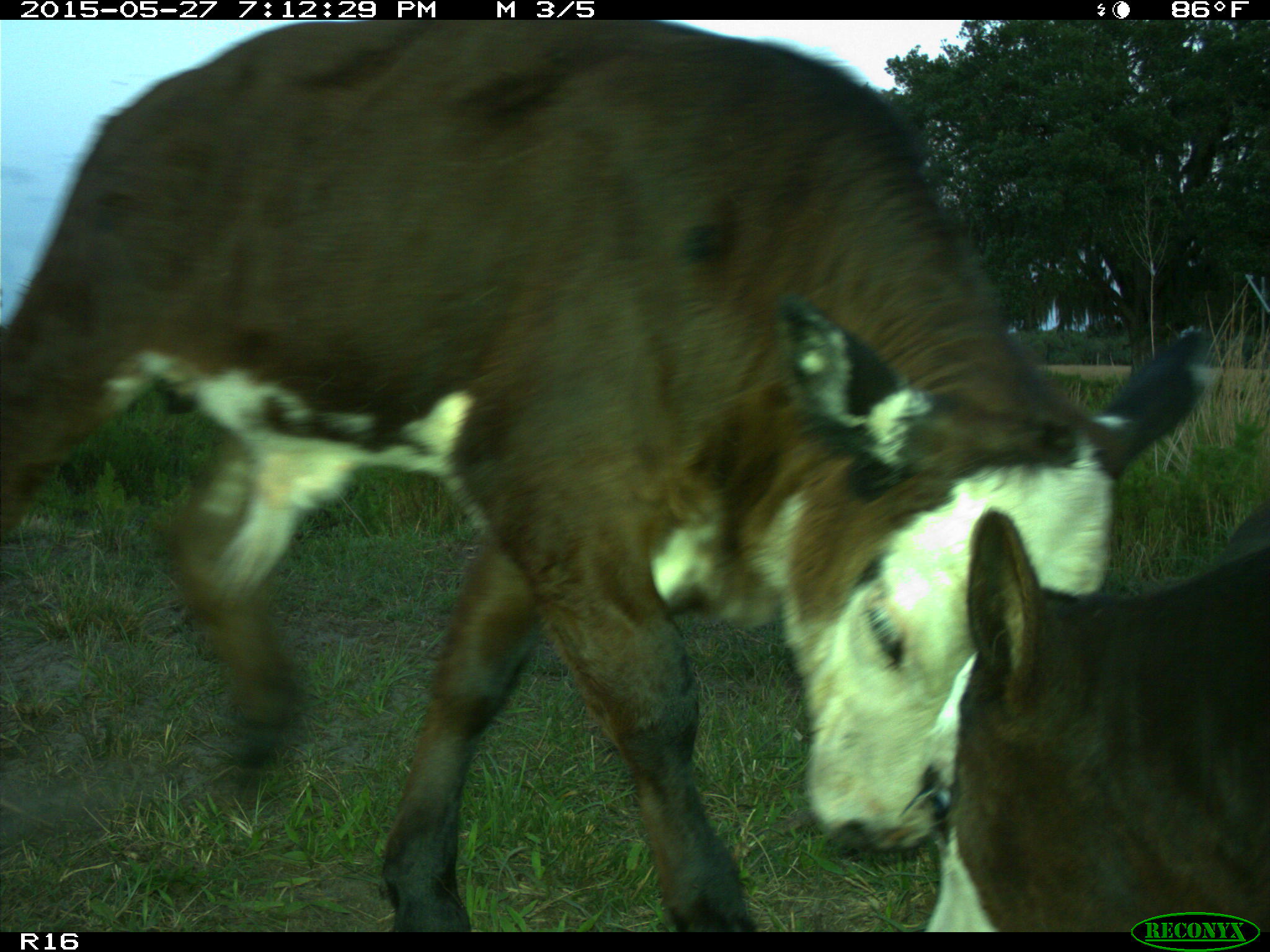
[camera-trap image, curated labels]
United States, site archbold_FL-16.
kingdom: Animalia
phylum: Chordata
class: Mammalia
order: Artiodactyla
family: Bovidae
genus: Bos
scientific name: Bos taurus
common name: domestic cow